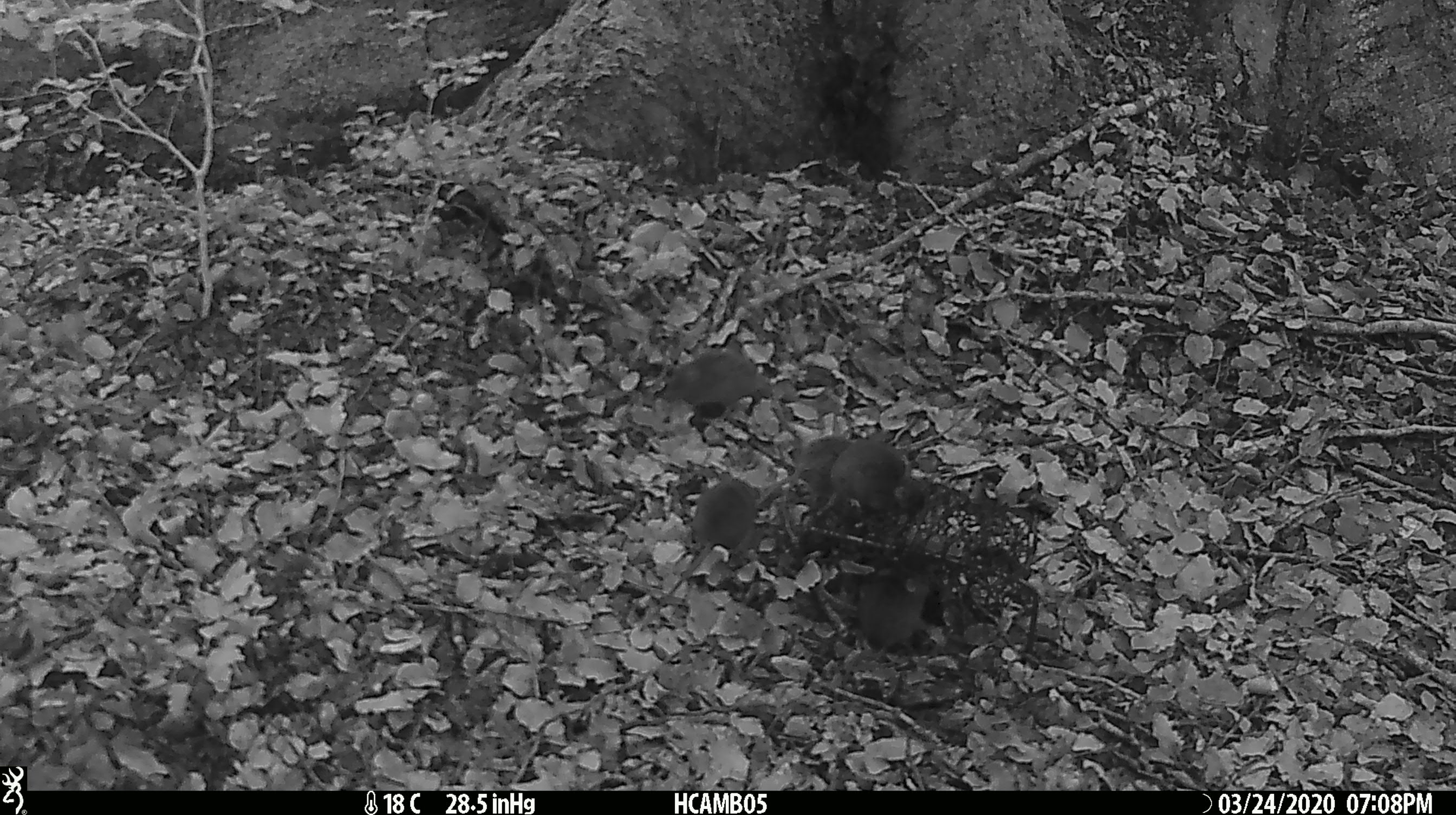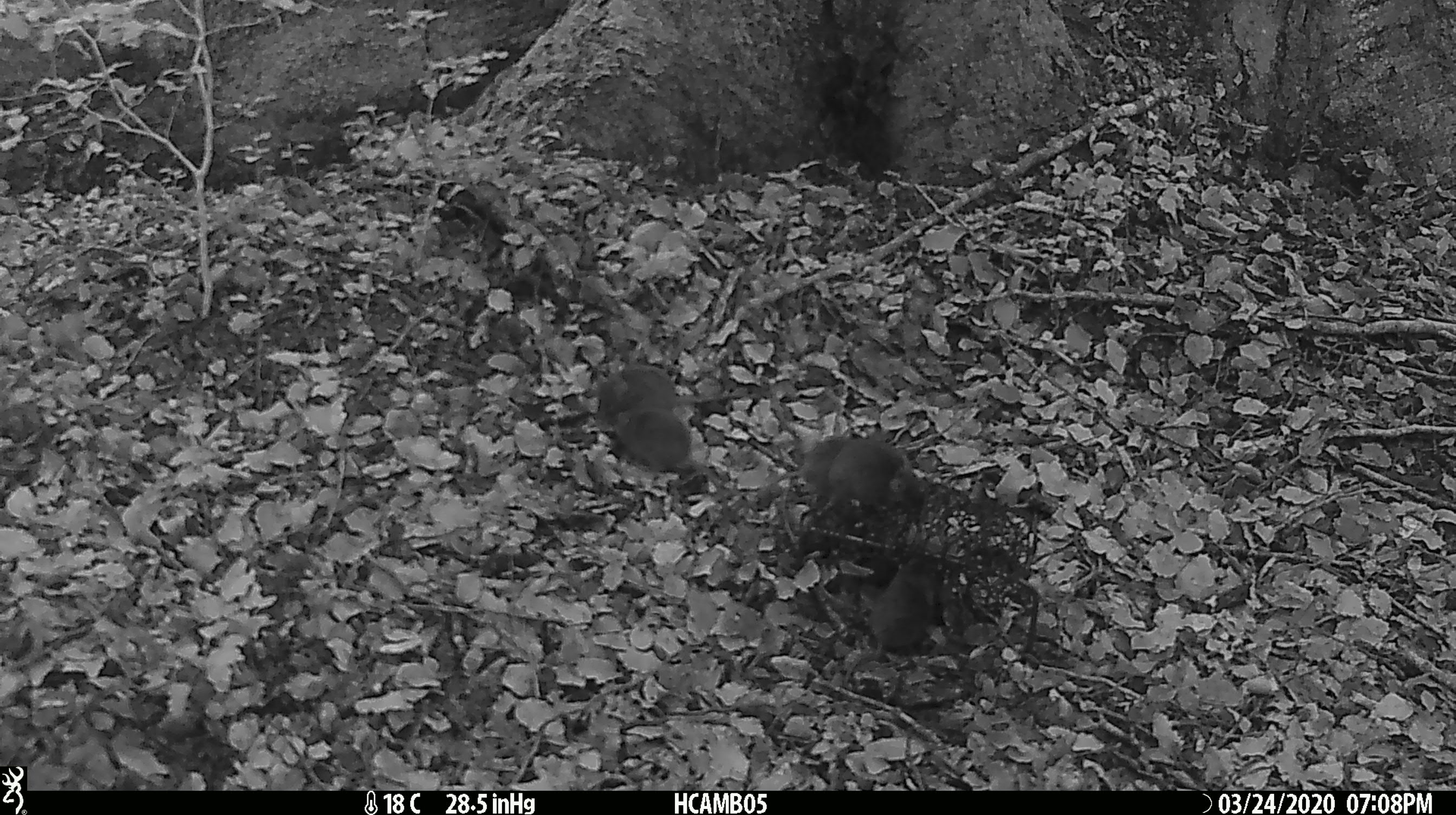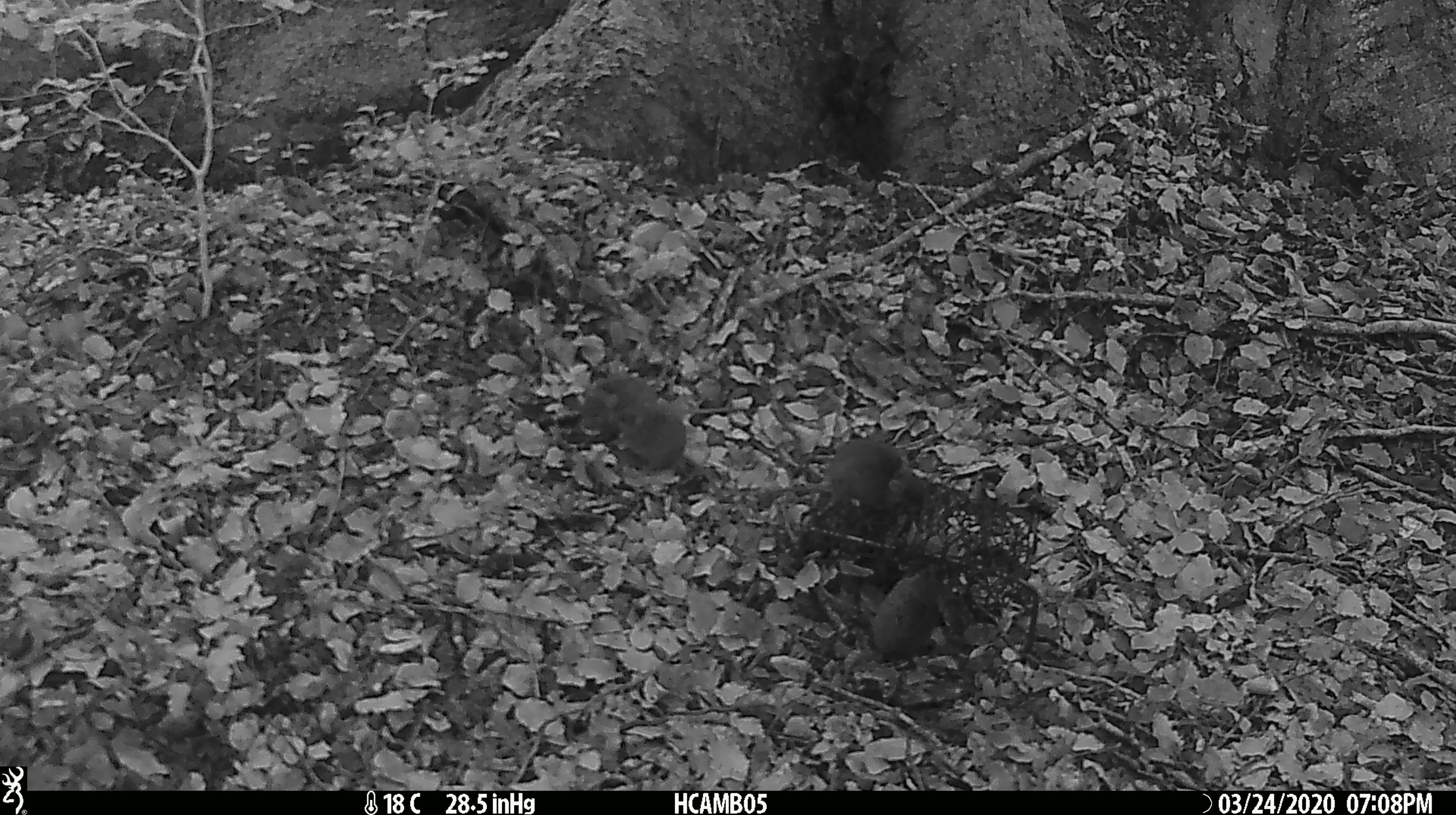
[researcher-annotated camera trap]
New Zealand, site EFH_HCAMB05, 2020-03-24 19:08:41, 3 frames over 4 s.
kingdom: Animalia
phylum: Chordata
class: Mammalia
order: Rodentia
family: Muridae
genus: Mus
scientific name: Mus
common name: mouse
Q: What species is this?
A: Mouse (Mus).